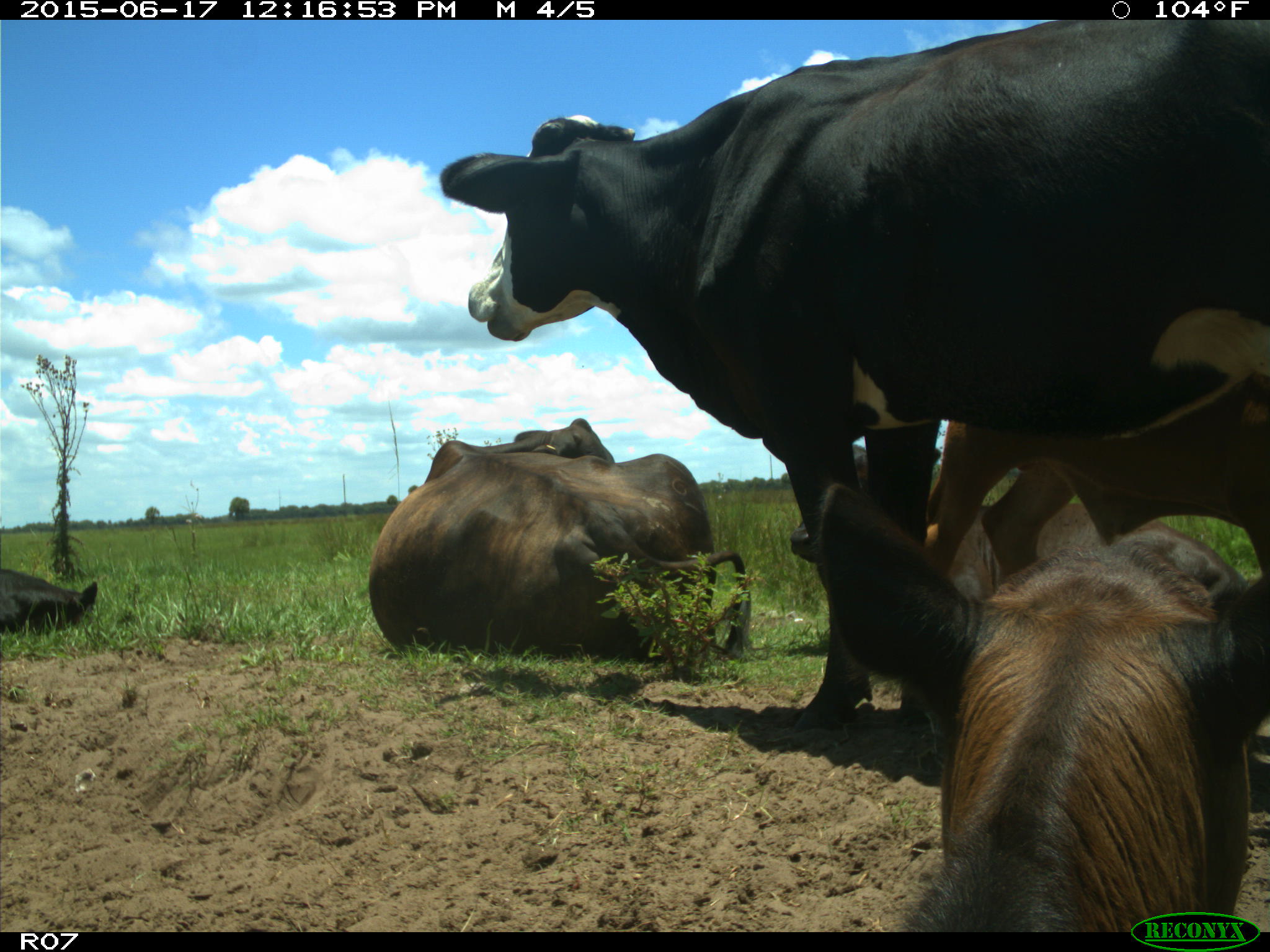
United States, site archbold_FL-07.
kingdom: Animalia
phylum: Chordata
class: Mammalia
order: Artiodactyla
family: Bovidae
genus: Bos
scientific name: Bos taurus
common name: domestic cow